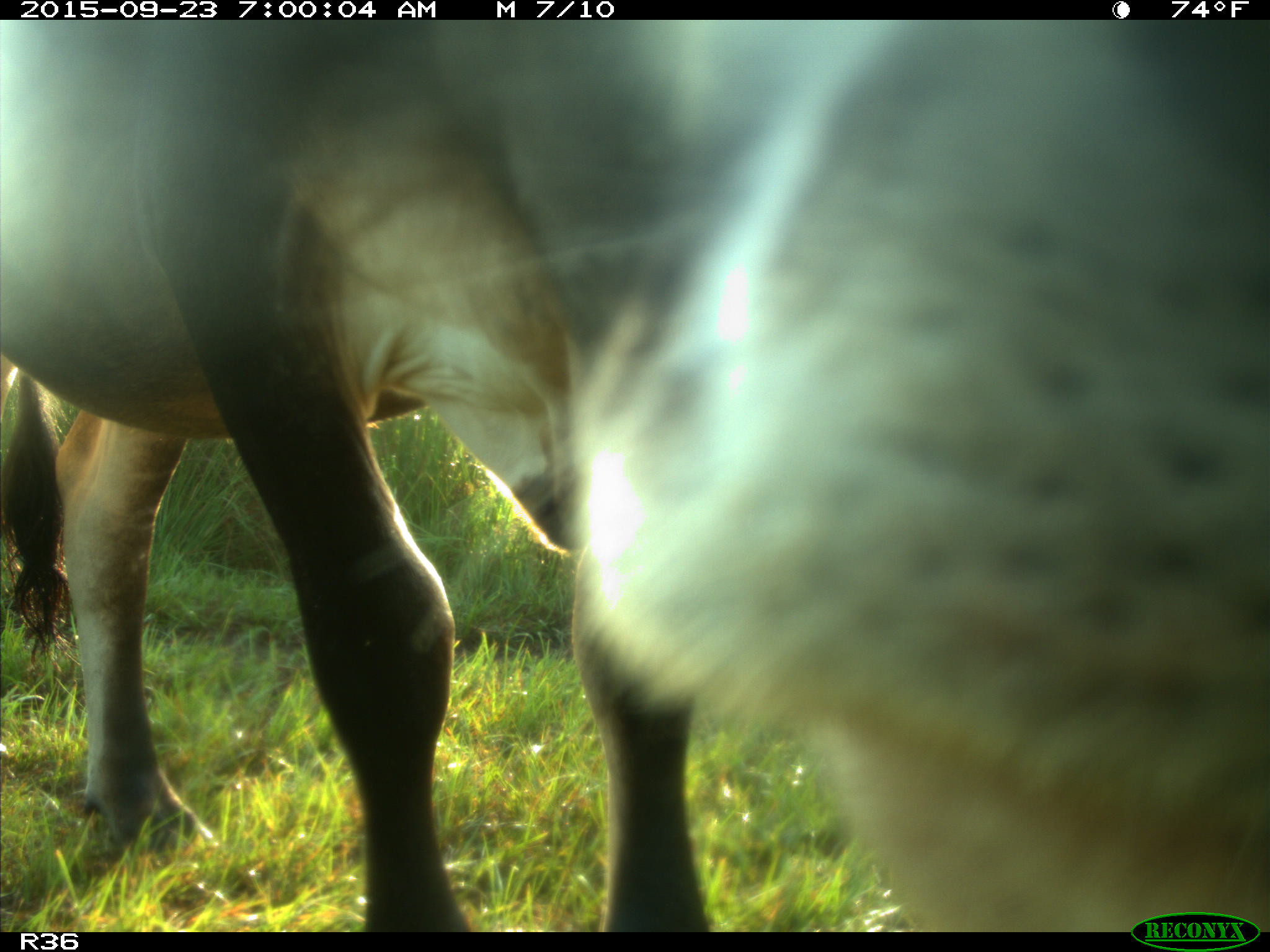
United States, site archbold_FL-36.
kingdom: Animalia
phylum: Chordata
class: Mammalia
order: Artiodactyla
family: Bovidae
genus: Bos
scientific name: Bos taurus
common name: domestic cow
Bos taurus (domestic cow).